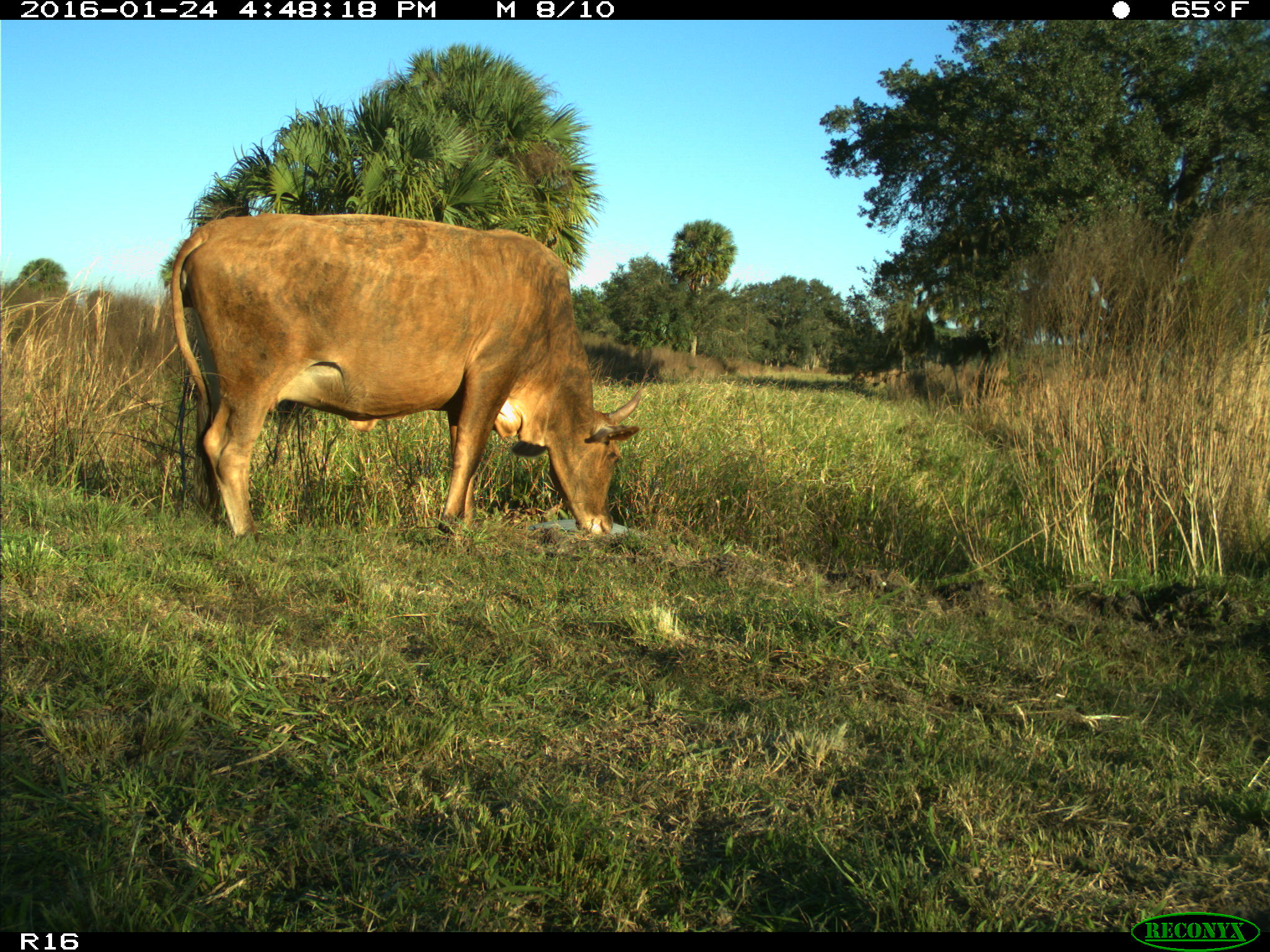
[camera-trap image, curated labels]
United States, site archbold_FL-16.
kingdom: Animalia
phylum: Chordata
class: Mammalia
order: Artiodactyla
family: Bovidae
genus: Bos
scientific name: Bos taurus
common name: domestic cow